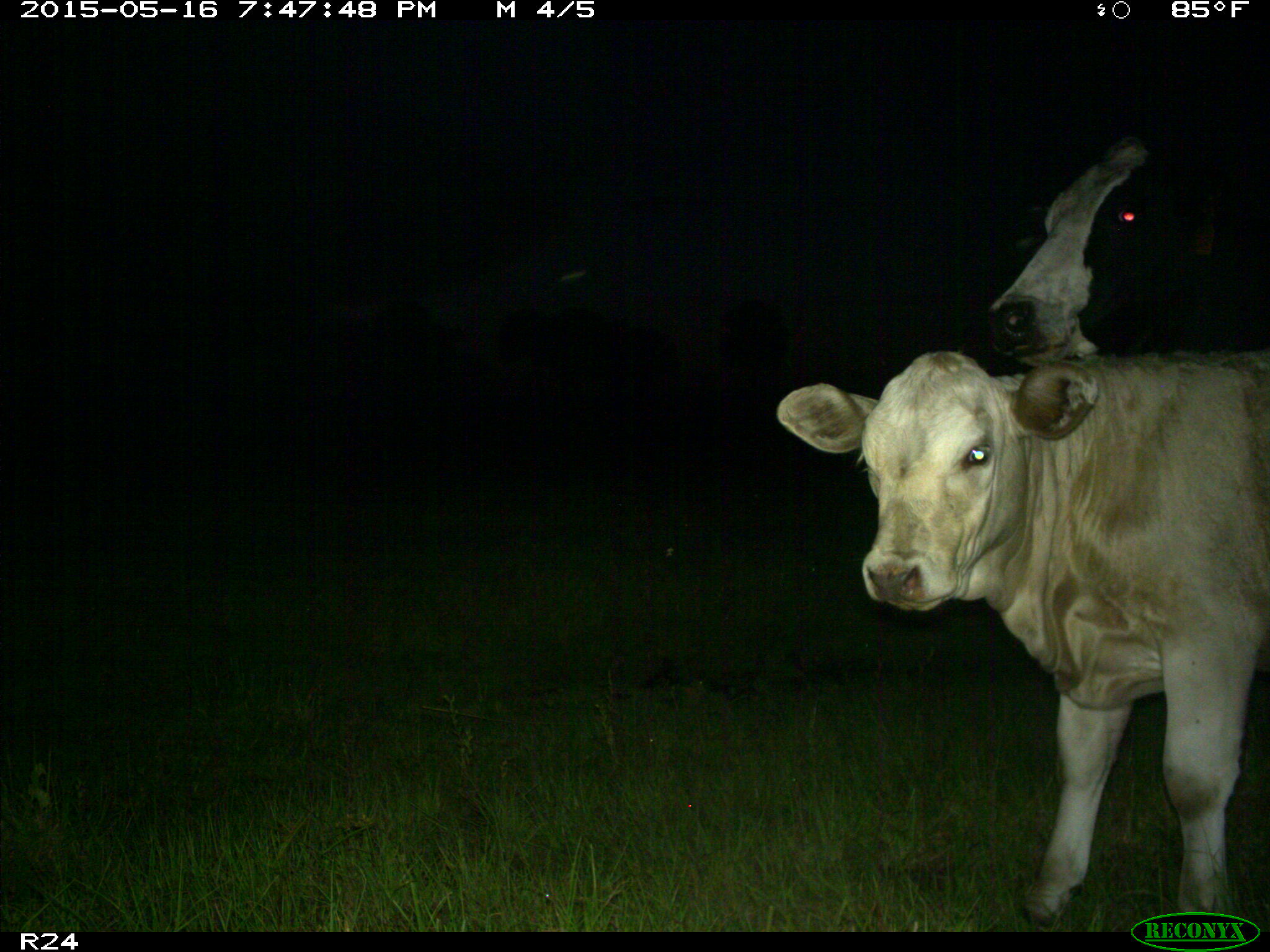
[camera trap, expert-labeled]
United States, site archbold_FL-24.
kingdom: Animalia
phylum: Chordata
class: Mammalia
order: Artiodactyla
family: Bovidae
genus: Bos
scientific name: Bos taurus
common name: domestic cow